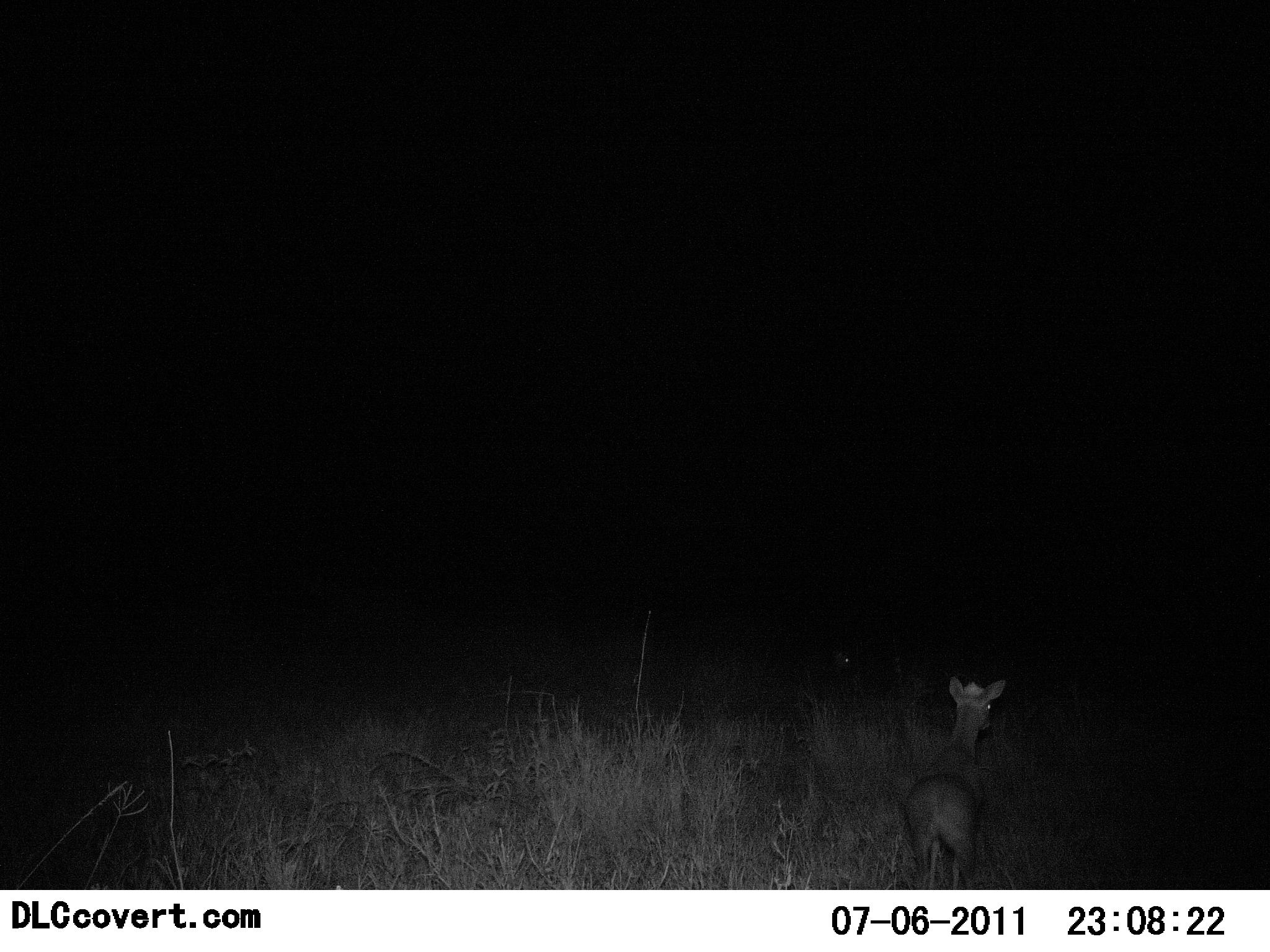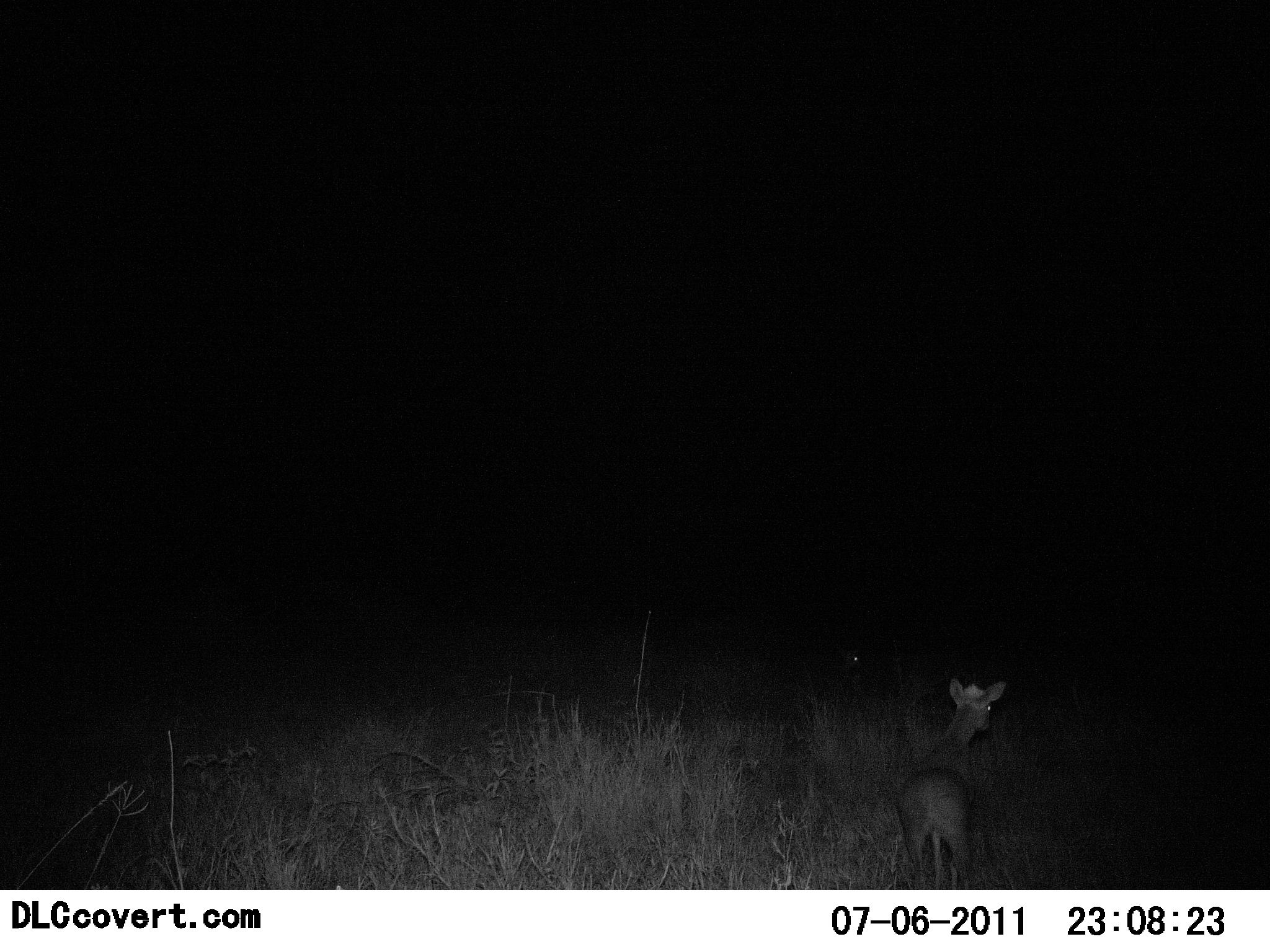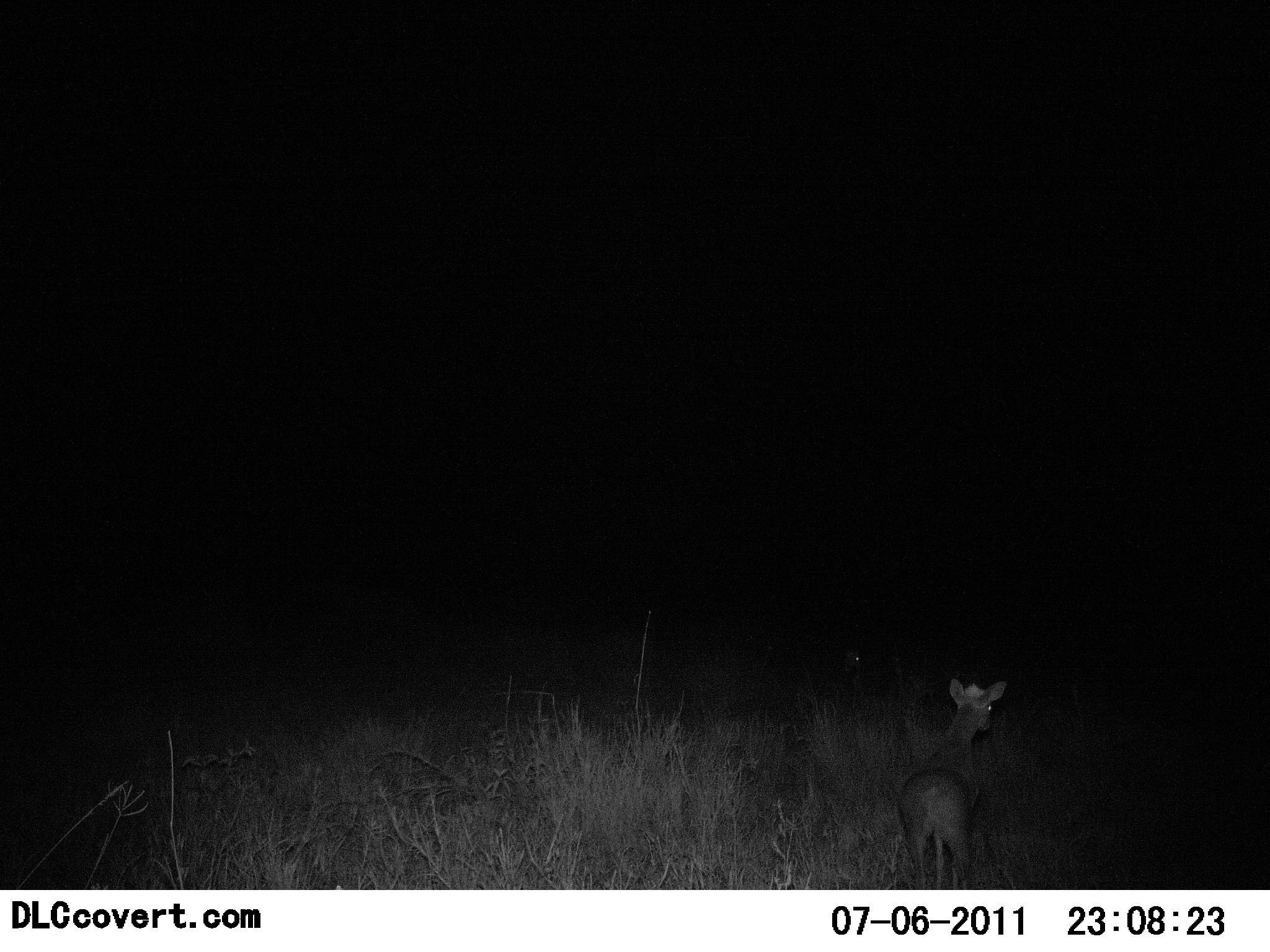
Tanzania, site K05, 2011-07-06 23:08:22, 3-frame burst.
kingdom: Animalia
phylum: Chordata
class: Mammalia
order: Artiodactyla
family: Bovidae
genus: Madoqua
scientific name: Madoqua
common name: dikdik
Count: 1.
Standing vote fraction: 100%.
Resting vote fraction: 0%.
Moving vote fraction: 0%.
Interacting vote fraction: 0%.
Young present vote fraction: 9%.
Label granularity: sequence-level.